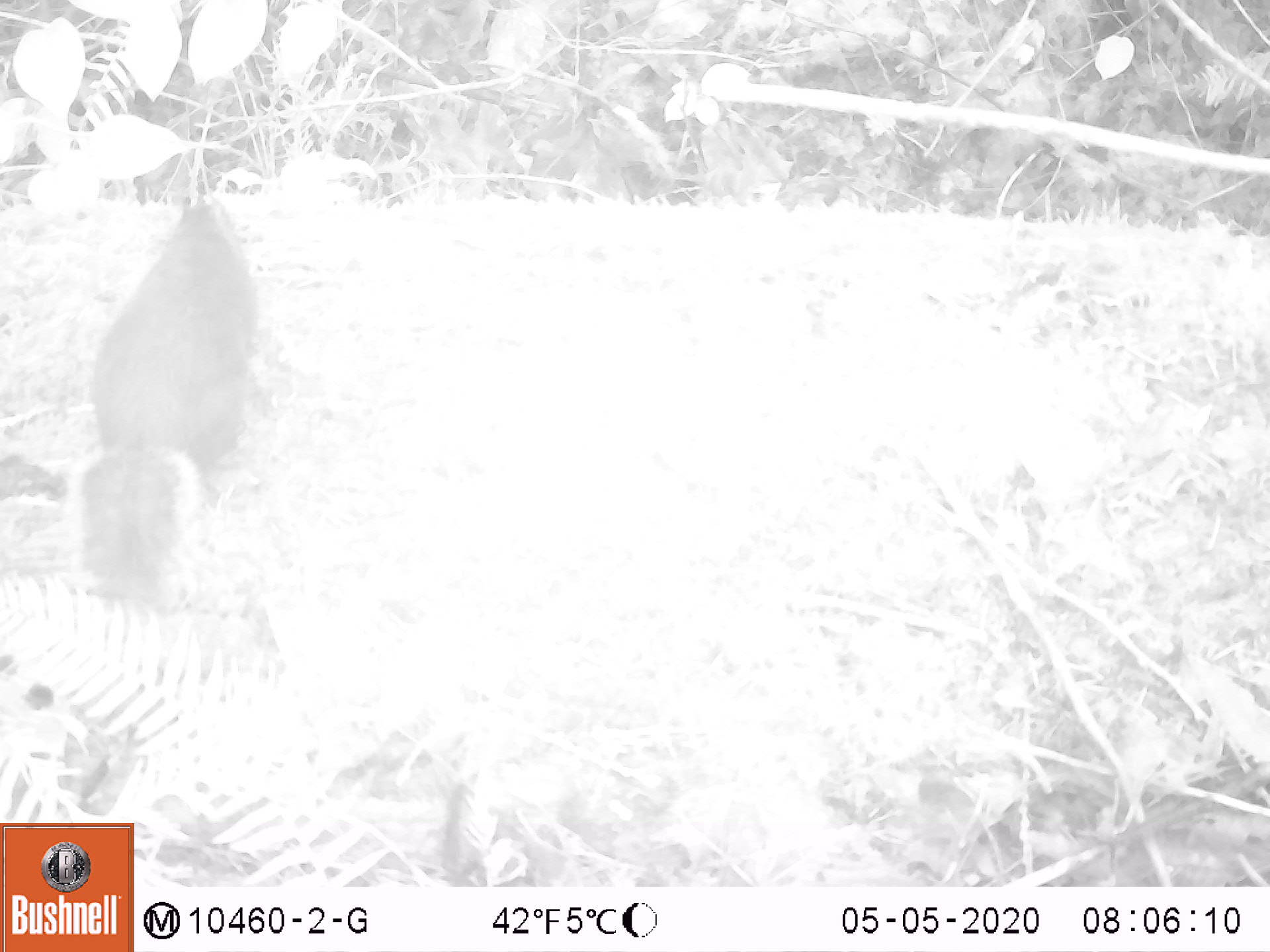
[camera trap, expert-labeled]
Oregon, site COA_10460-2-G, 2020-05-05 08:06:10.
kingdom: Animalia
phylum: Chordata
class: Mammalia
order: Rodentia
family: Sciuridae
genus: Tamiasciurus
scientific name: Tamiasciurus douglasii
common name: douglas squirrel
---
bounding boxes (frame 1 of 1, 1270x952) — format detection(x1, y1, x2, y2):
douglas squirrel: detection(54, 197, 254, 607)